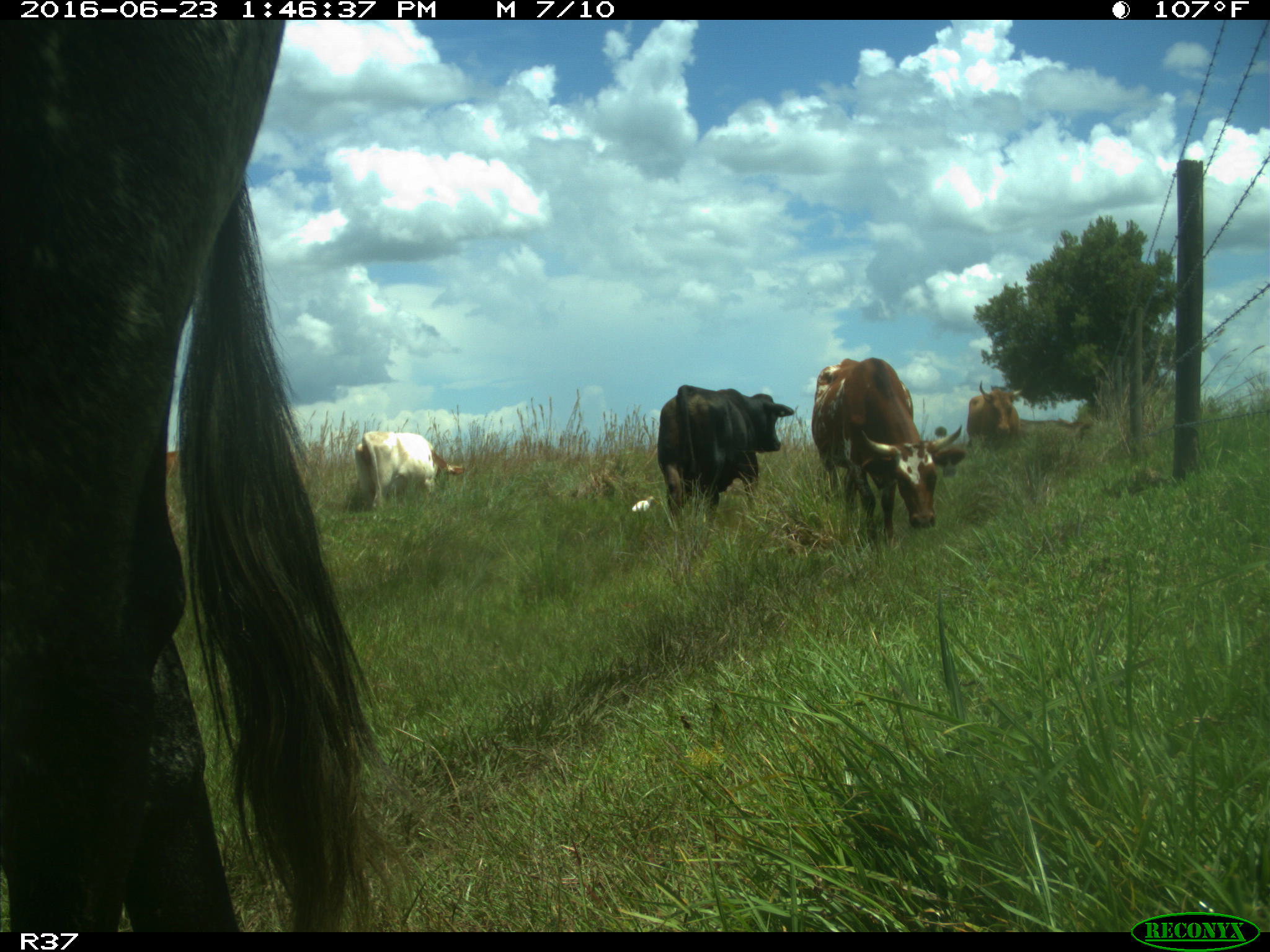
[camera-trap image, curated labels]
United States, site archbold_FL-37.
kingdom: Animalia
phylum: Chordata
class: Mammalia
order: Artiodactyla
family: Bovidae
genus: Bos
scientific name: Bos taurus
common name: domestic cow